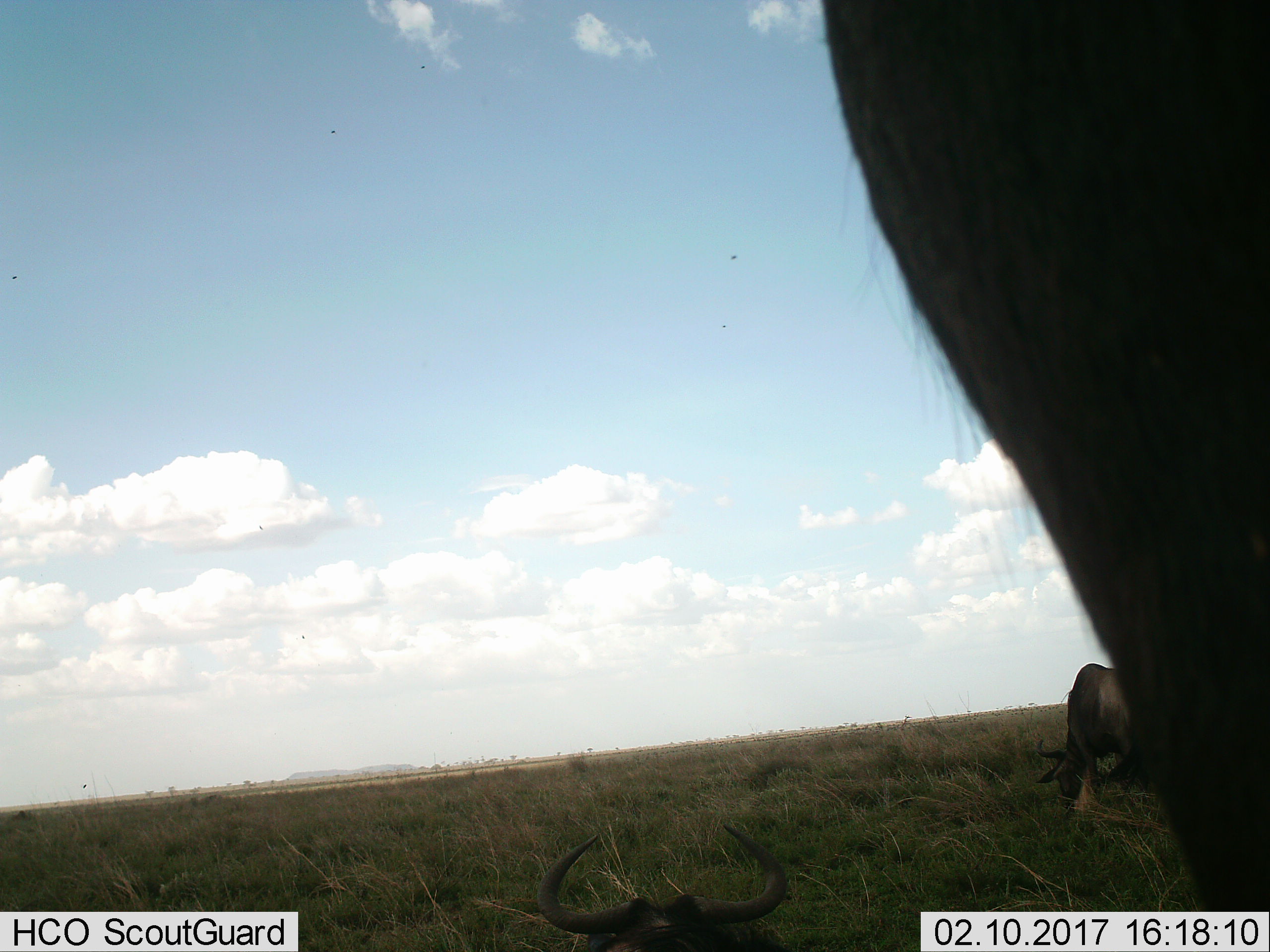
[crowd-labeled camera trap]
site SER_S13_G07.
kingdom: Animalia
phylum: Chordata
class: Mammalia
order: Artiodactyla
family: Bovidae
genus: Connochaetes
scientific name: Connochaetes taurinus taurinus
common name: blue wildebeest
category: wildebeestblue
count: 3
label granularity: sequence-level